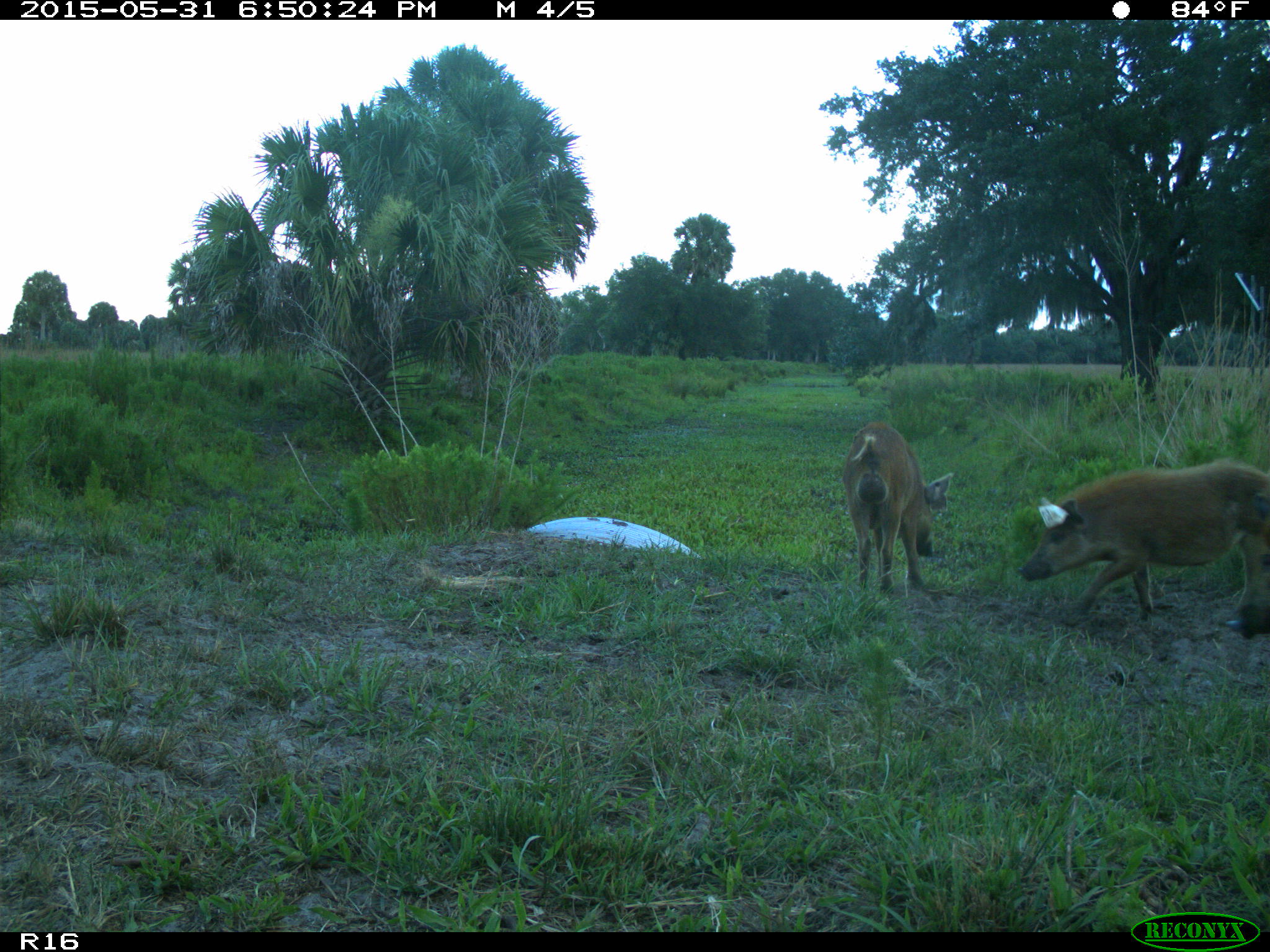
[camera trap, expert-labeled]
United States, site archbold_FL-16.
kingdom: Animalia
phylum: Chordata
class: Mammalia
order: Artiodactyla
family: Suidae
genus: Sus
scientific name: Sus scrofa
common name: wild boar